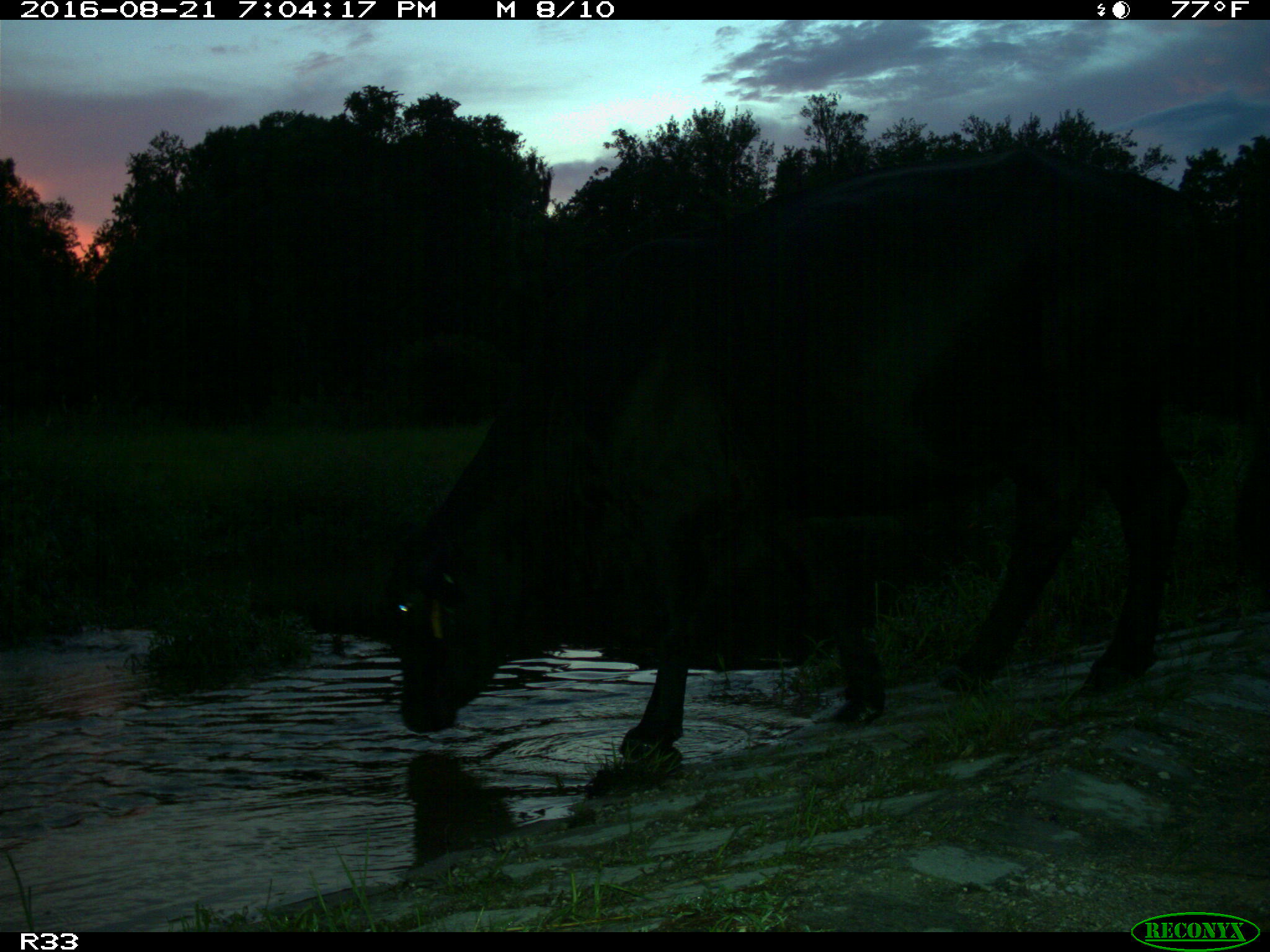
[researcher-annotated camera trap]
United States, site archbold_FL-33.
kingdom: Animalia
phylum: Chordata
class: Mammalia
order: Artiodactyla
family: Bovidae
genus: Bos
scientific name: Bos taurus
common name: domestic cow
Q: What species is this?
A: Bos taurus (domestic cow).